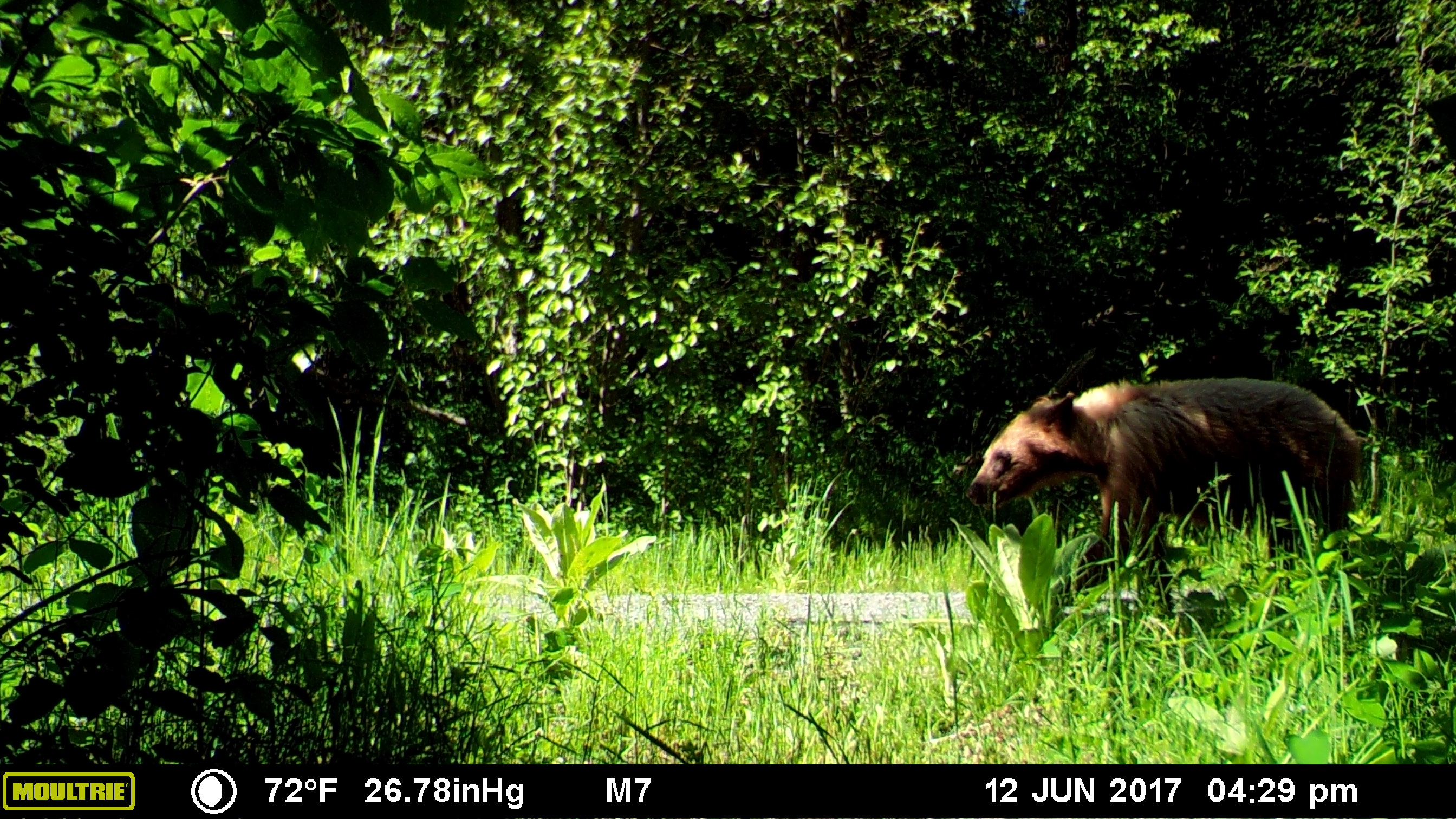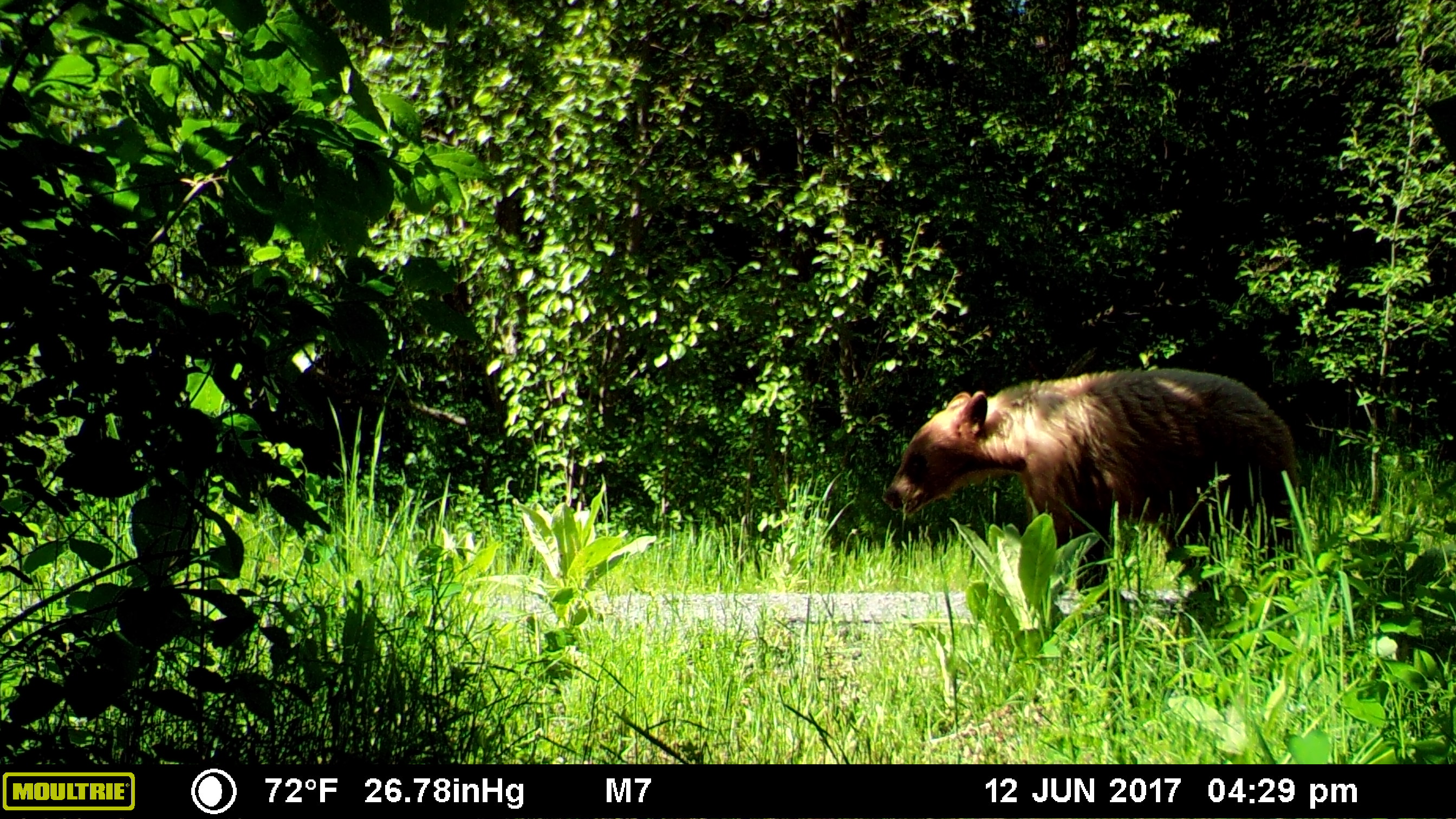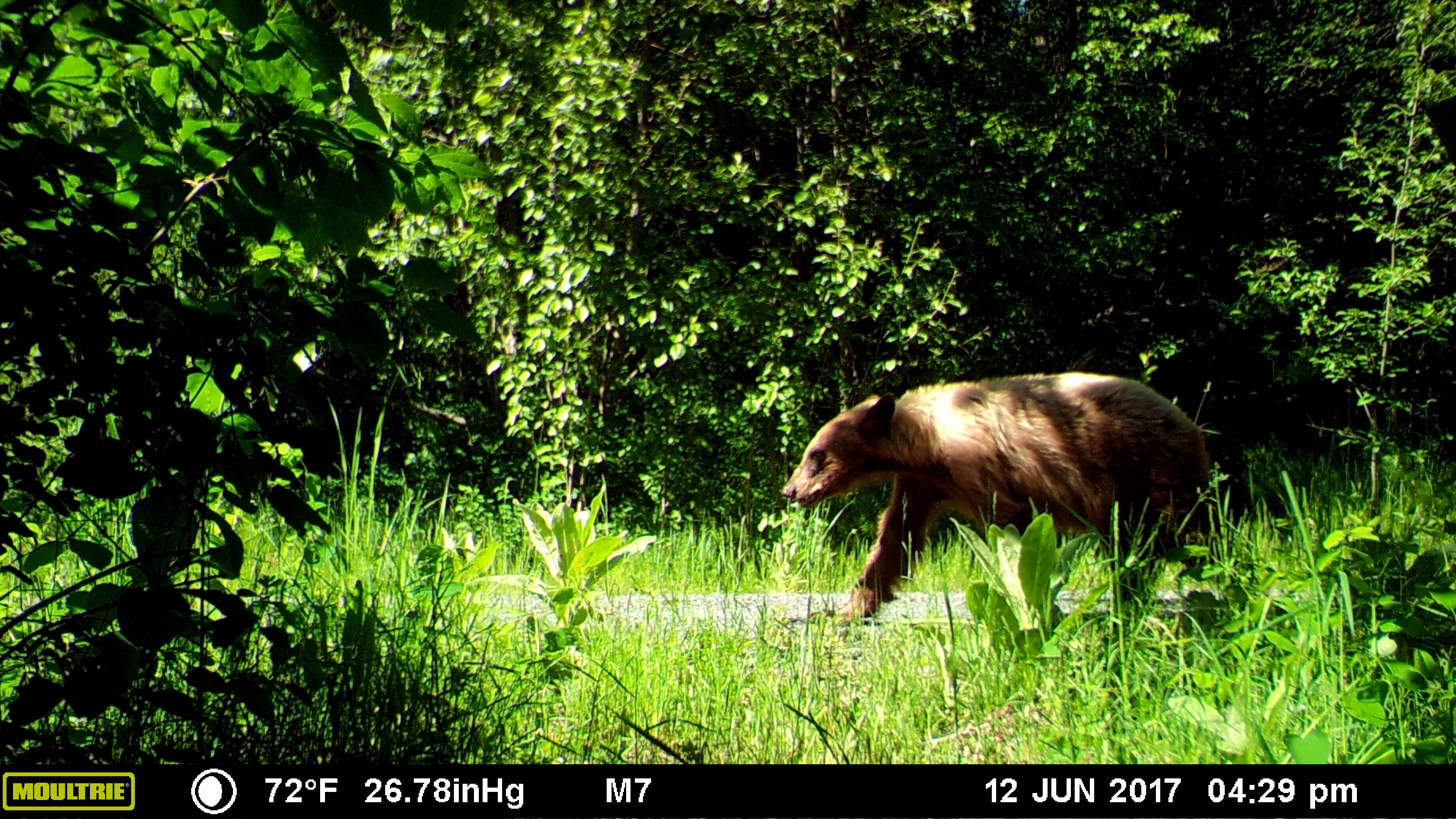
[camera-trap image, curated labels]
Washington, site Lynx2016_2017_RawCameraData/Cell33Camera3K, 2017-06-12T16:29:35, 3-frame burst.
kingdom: Animalia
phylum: Chordata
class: Mammalia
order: Carnivora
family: Ursidae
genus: Ursus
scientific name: Ursus americanus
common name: american black bear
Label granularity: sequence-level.